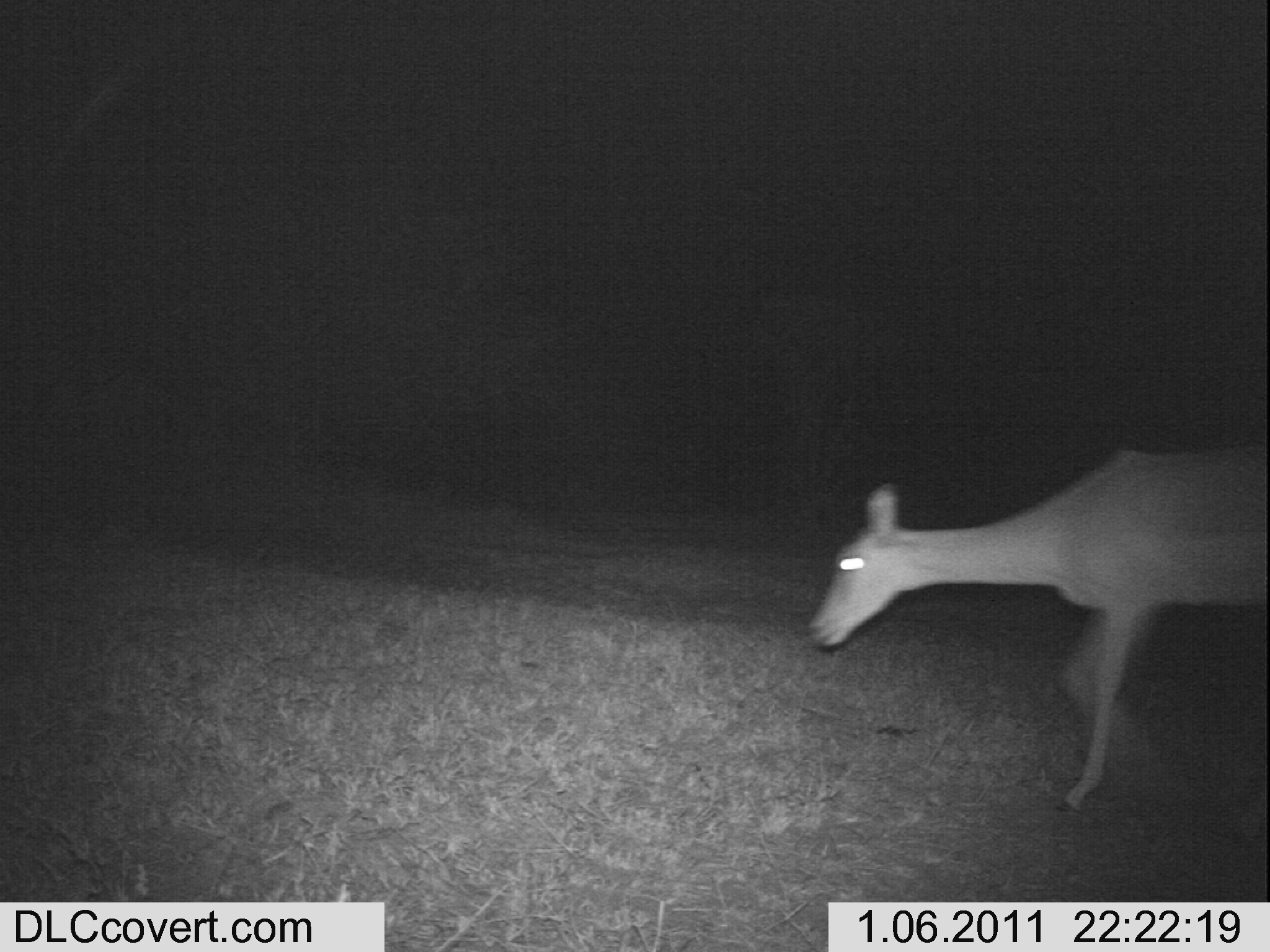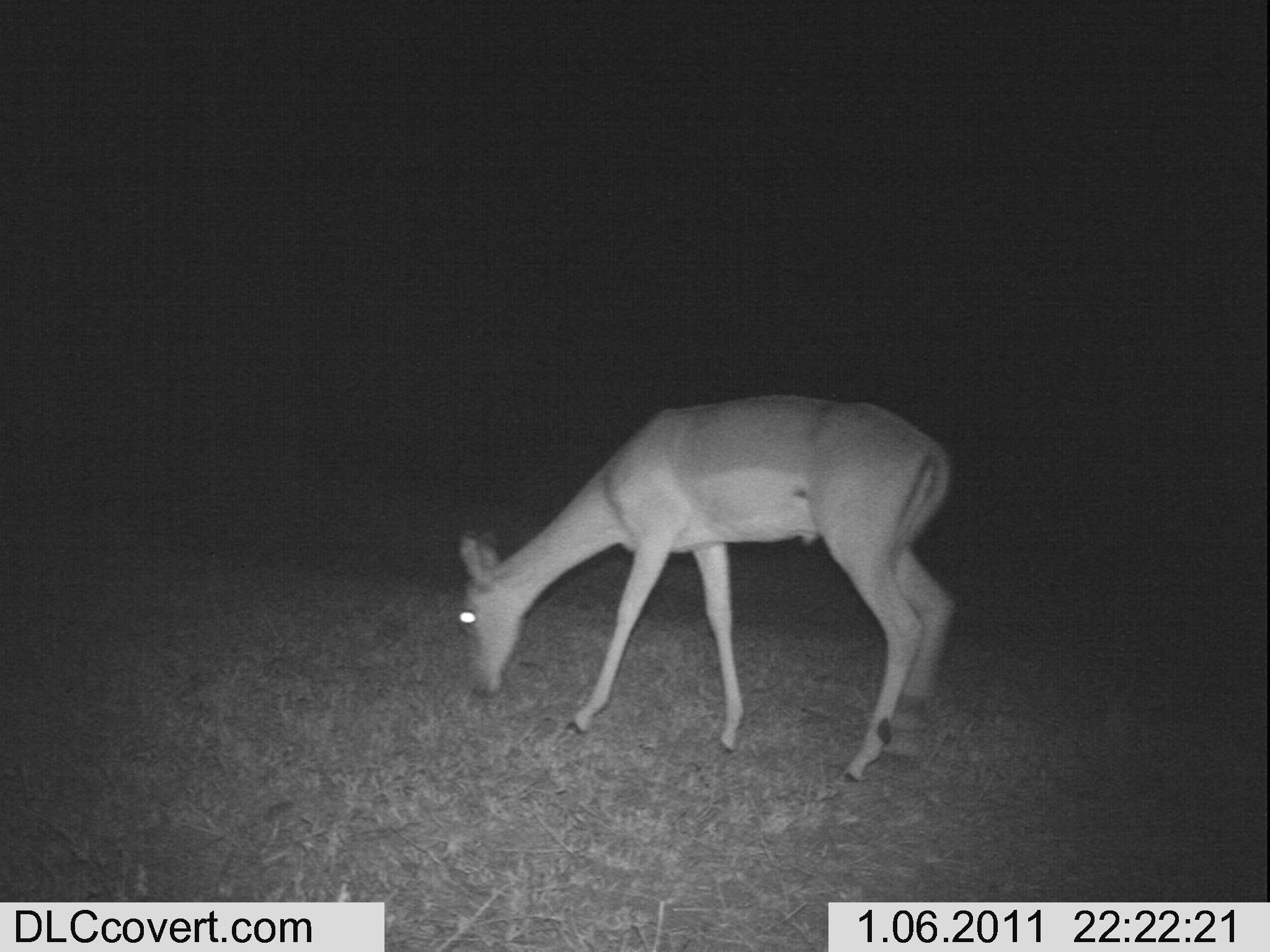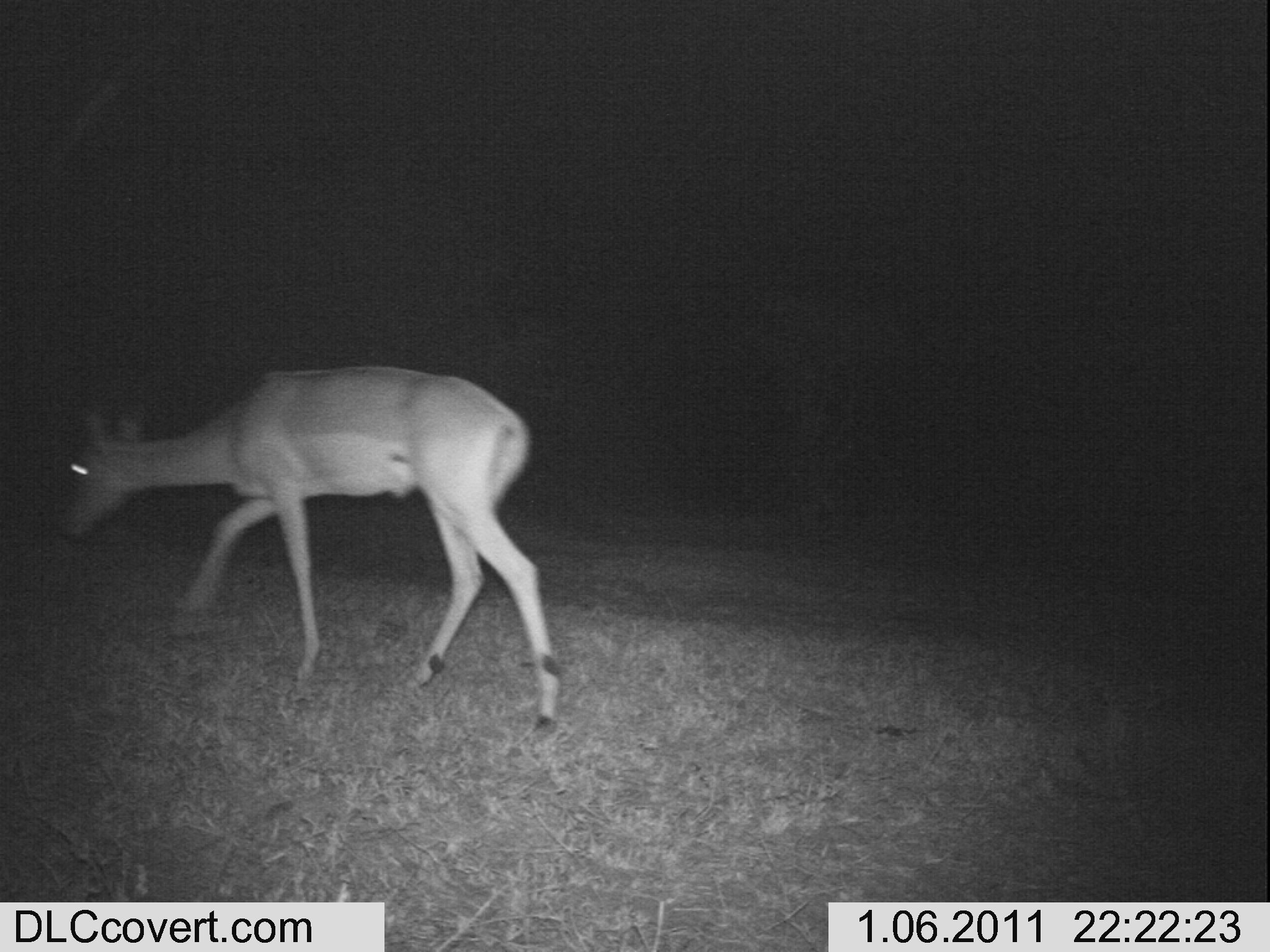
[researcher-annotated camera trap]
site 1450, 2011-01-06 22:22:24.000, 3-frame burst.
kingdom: Animalia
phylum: Chordata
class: Mammalia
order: Artiodactyla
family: Bovidae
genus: Aepyceros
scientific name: Aepyceros melampus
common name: impala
Aepyceros melampus (impala), count 1.